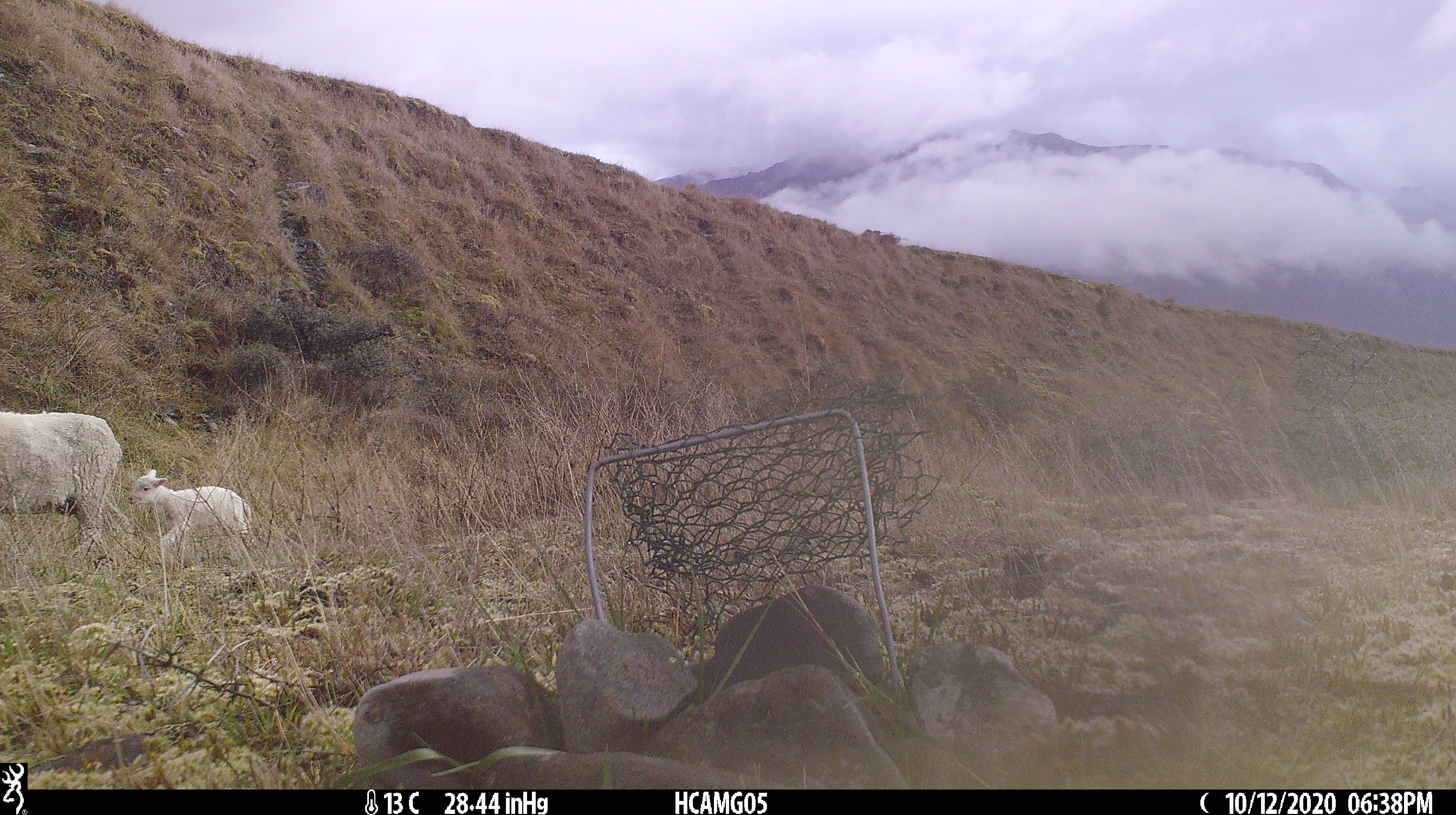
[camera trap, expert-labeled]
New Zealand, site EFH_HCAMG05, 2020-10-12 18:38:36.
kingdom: Animalia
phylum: Chordata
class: Mammalia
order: Artiodactyla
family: Bovidae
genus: Ovis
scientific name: Ovis aries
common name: domestic sheep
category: sheep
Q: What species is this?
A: Sheep (domestic sheep) (Ovis aries).